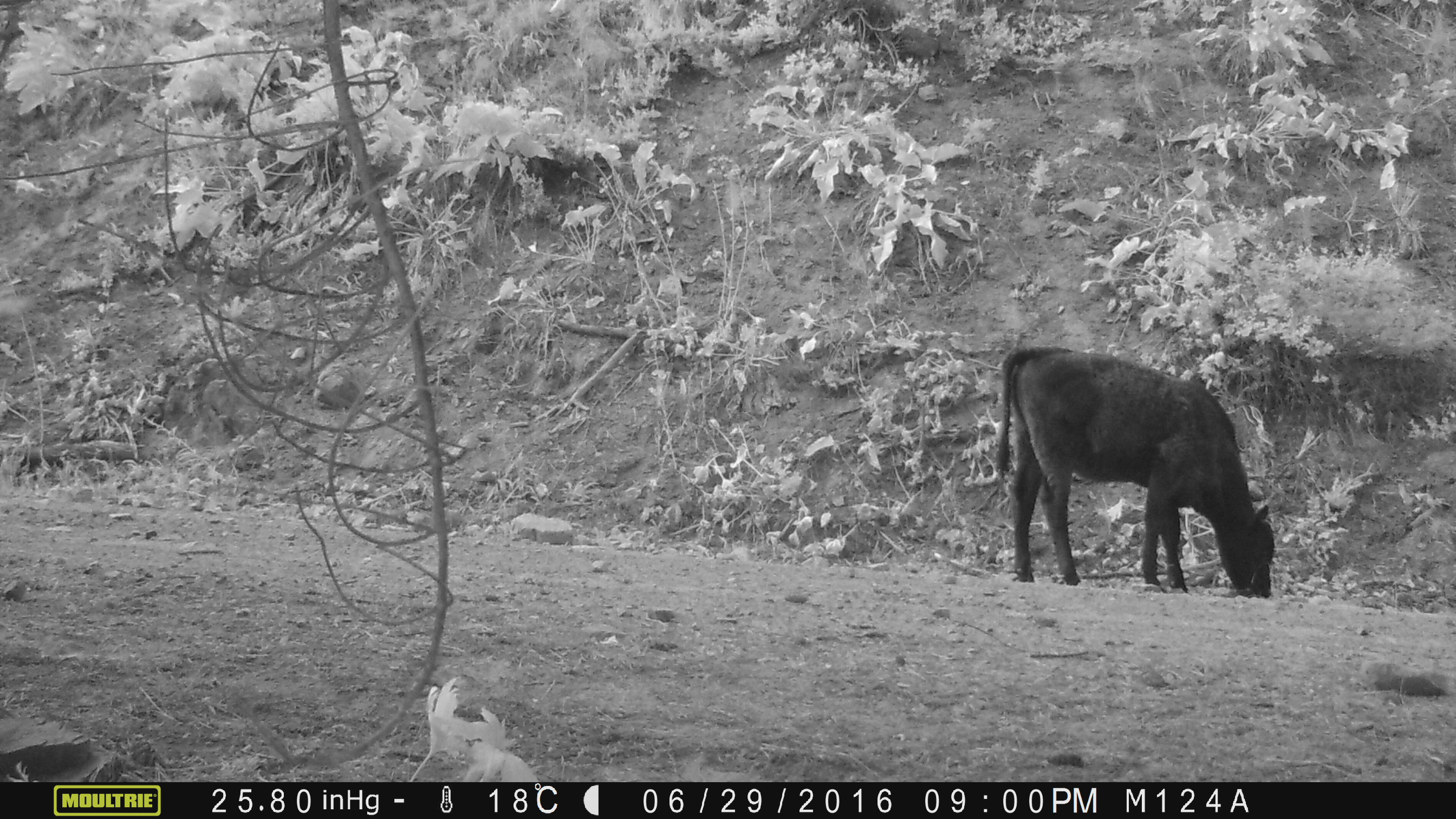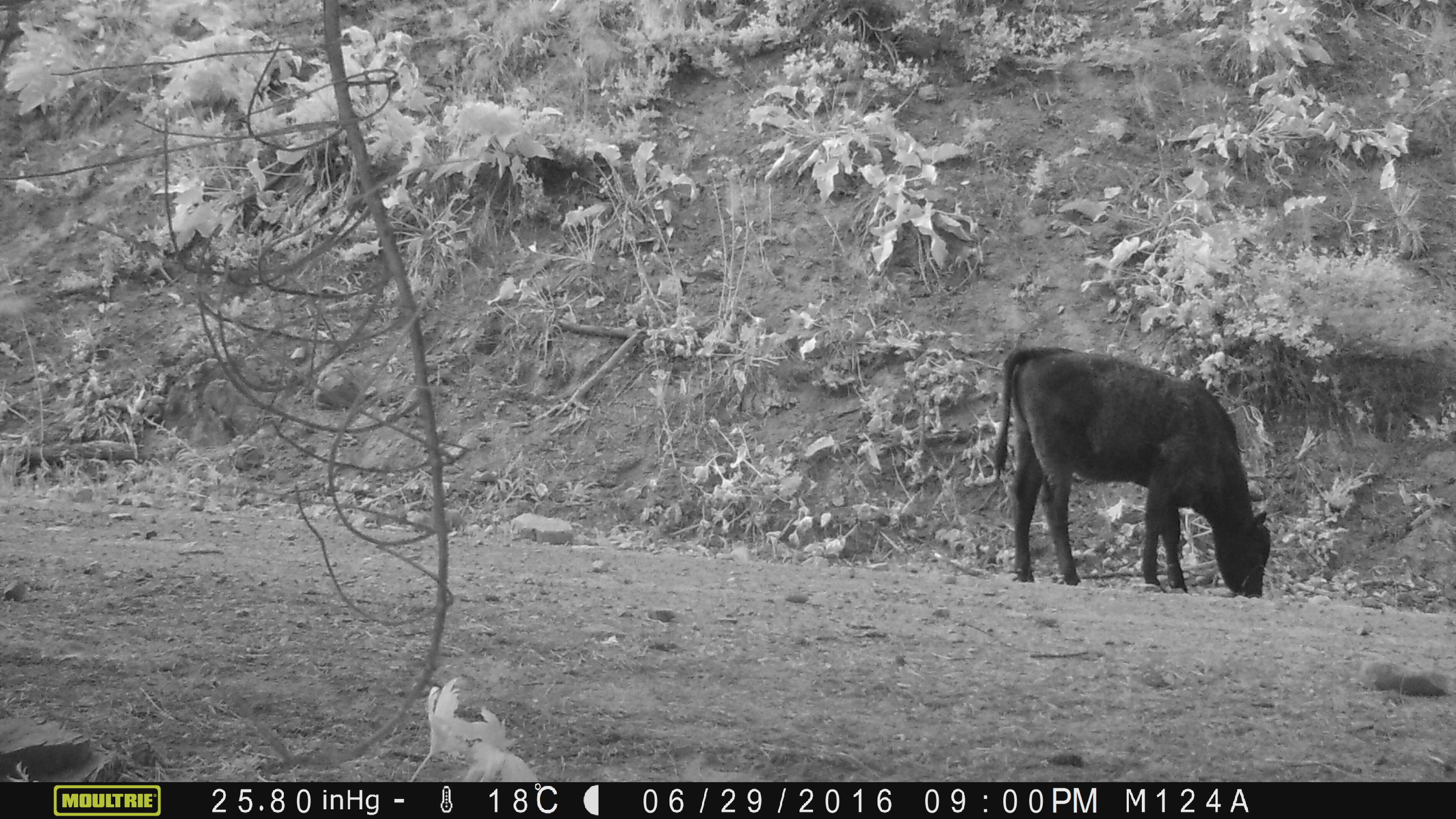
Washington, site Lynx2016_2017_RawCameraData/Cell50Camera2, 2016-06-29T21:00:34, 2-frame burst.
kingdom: Animalia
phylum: Chordata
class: Mammalia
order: Artiodactyla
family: Bovidae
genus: Bos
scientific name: Bos taurus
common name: domestic cattle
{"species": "domestic cattle (Bos taurus)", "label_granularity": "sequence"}